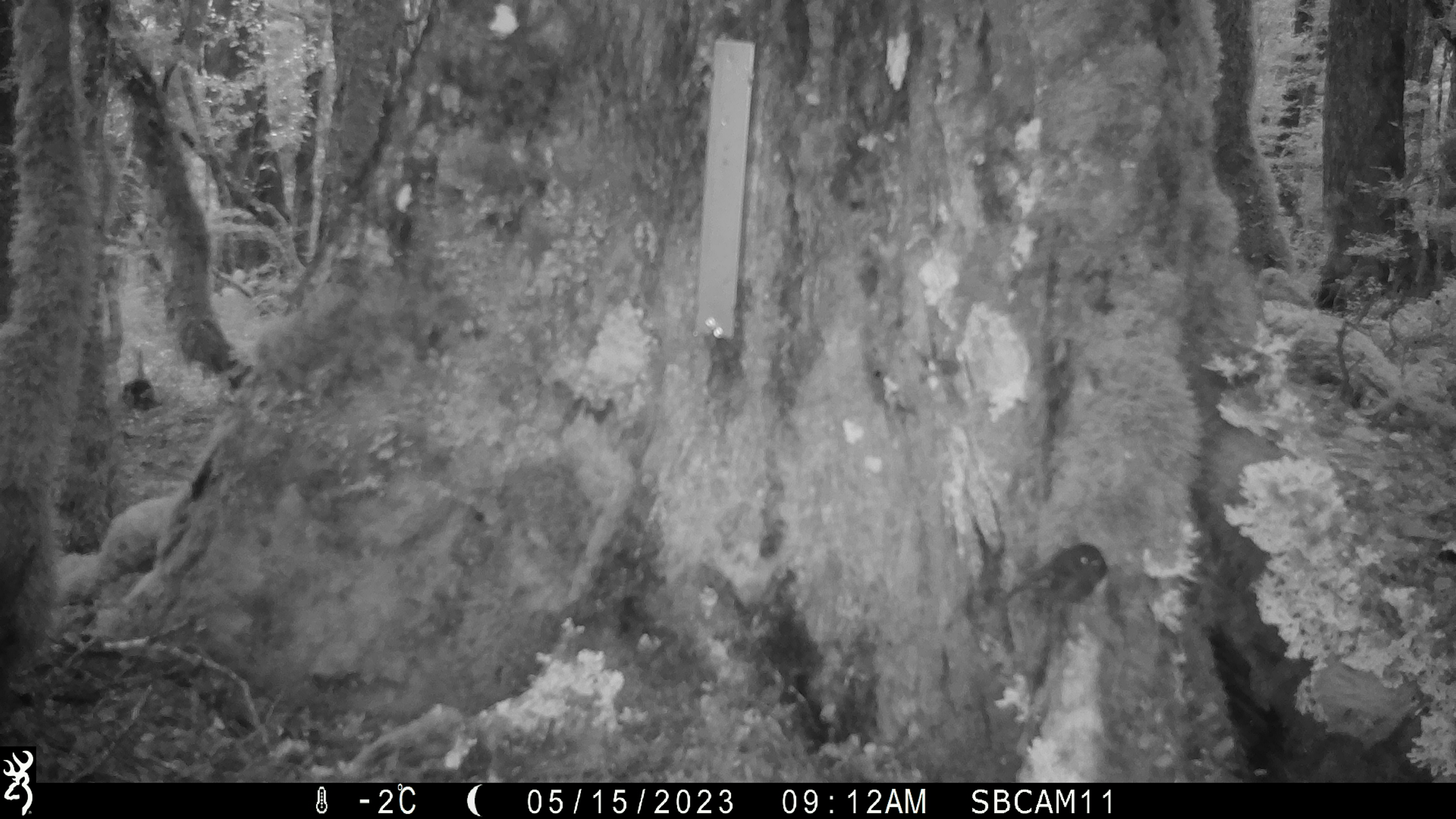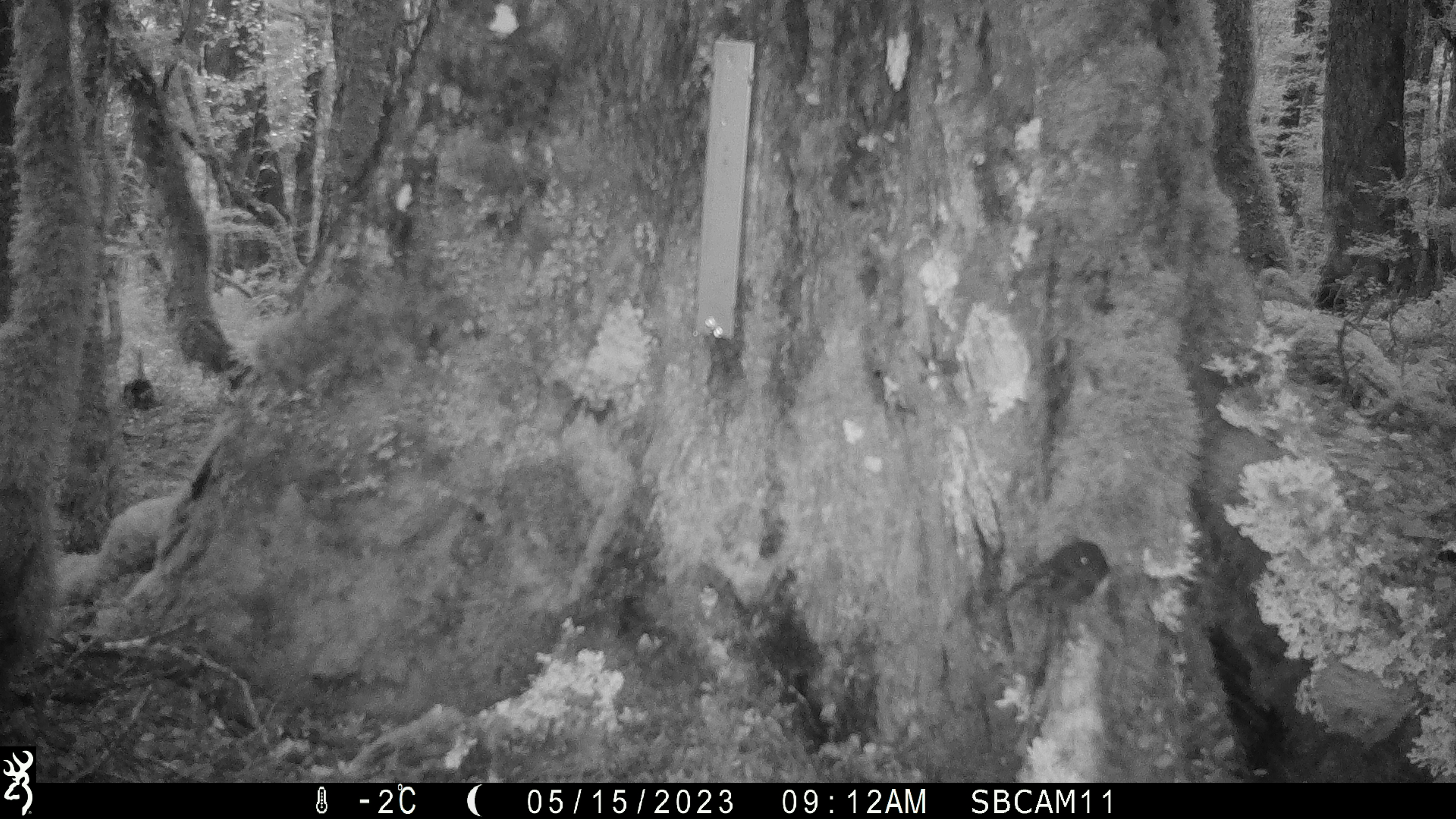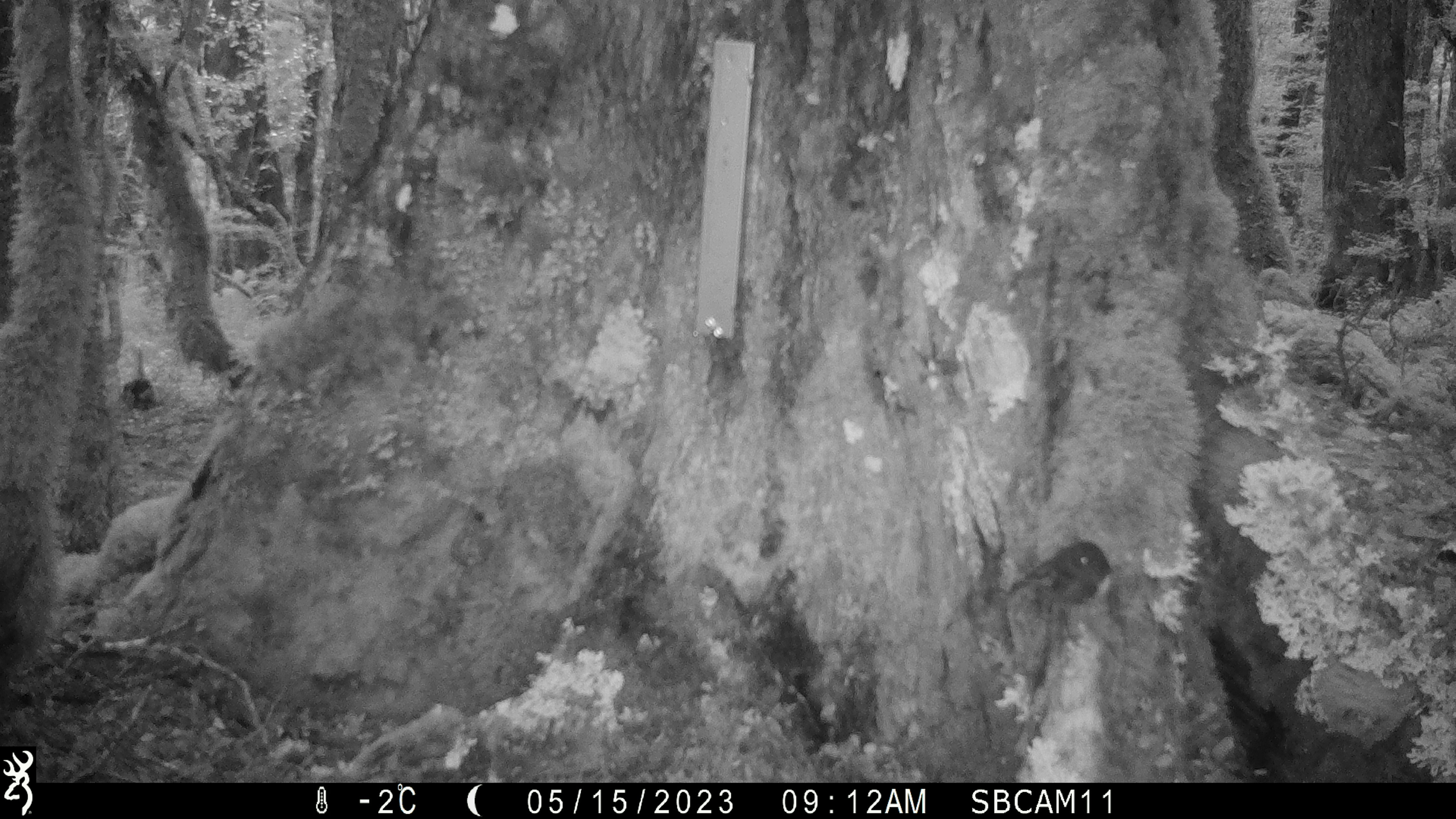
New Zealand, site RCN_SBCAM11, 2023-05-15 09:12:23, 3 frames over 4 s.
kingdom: Animalia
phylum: Chordata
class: Aves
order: Passeriformes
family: Petroicidae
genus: Petroica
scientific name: Petroica australis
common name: new zealand robin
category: robin